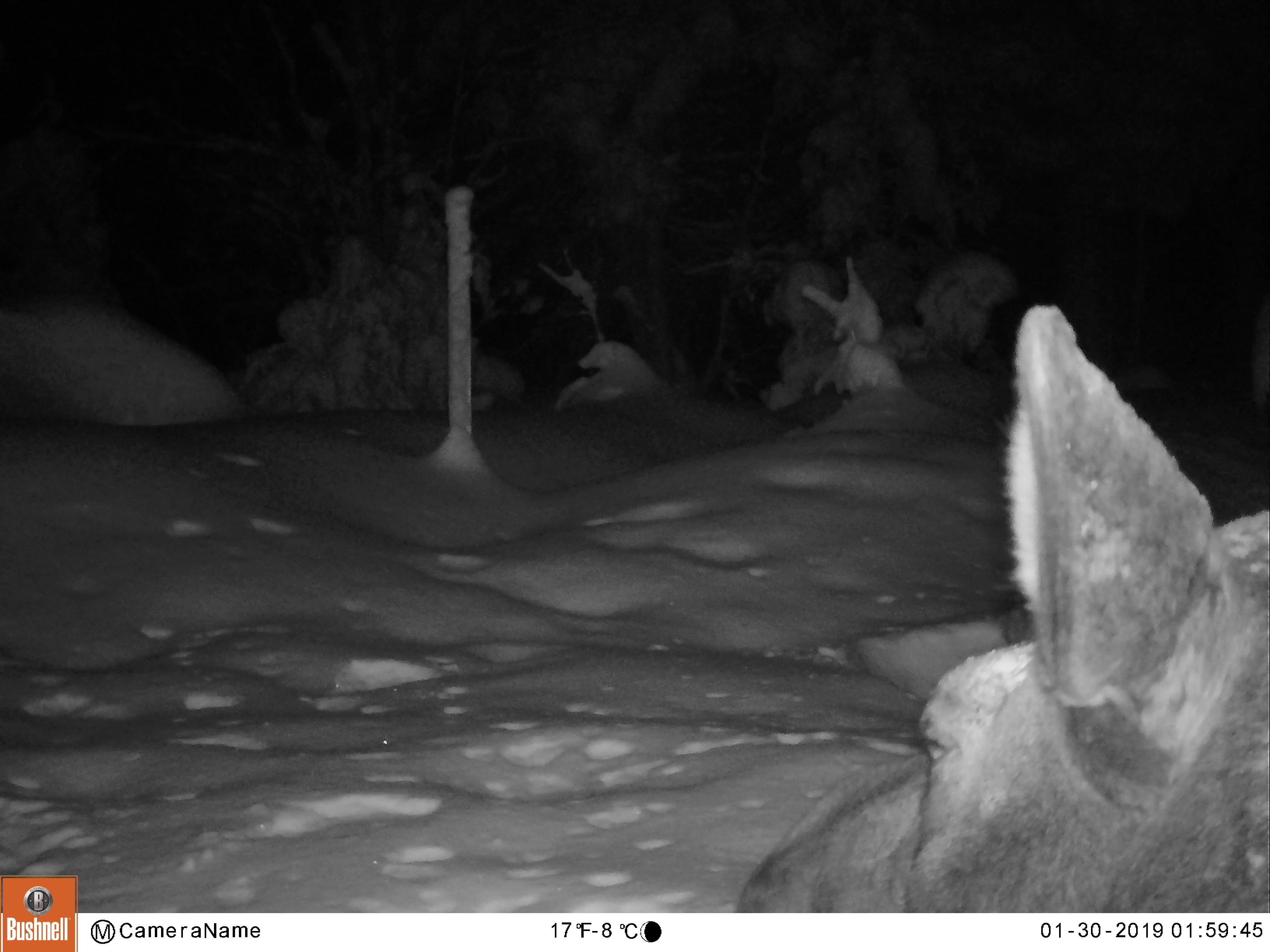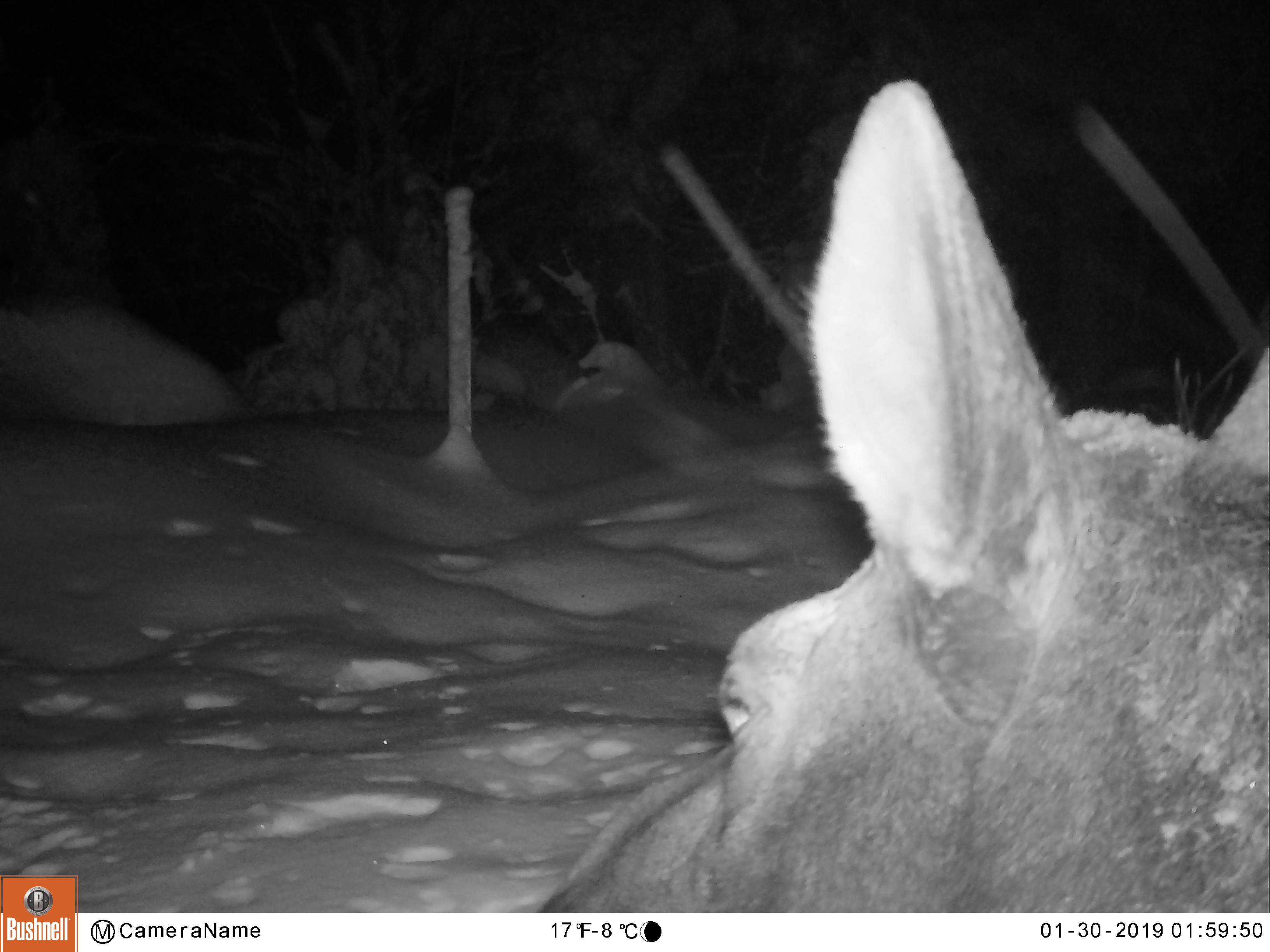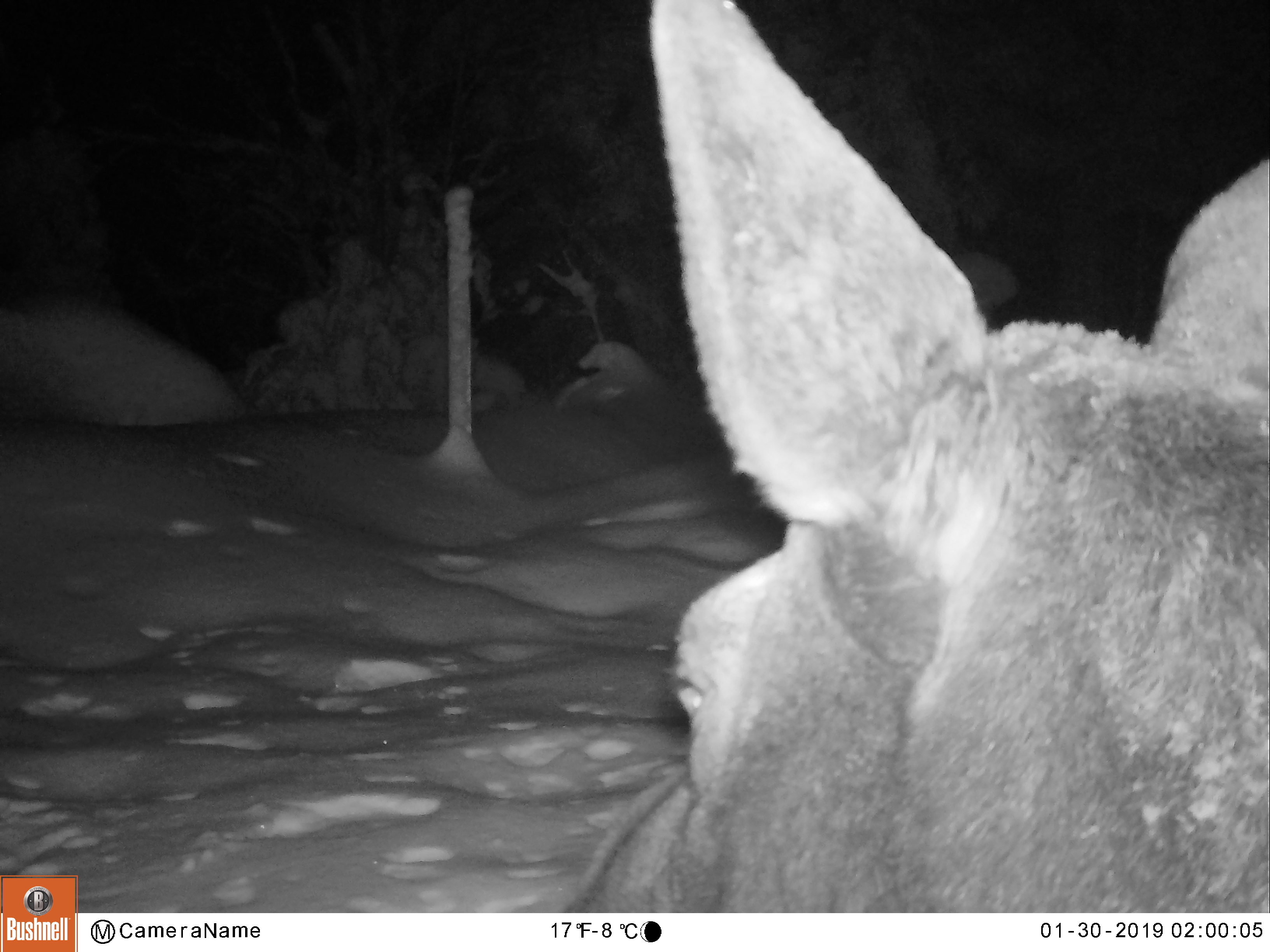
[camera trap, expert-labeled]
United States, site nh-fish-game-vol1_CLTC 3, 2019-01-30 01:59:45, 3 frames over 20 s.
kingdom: Animalia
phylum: Chordata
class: Mammalia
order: Artiodactyla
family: Cervidae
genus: Alces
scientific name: Alces alces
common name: moose